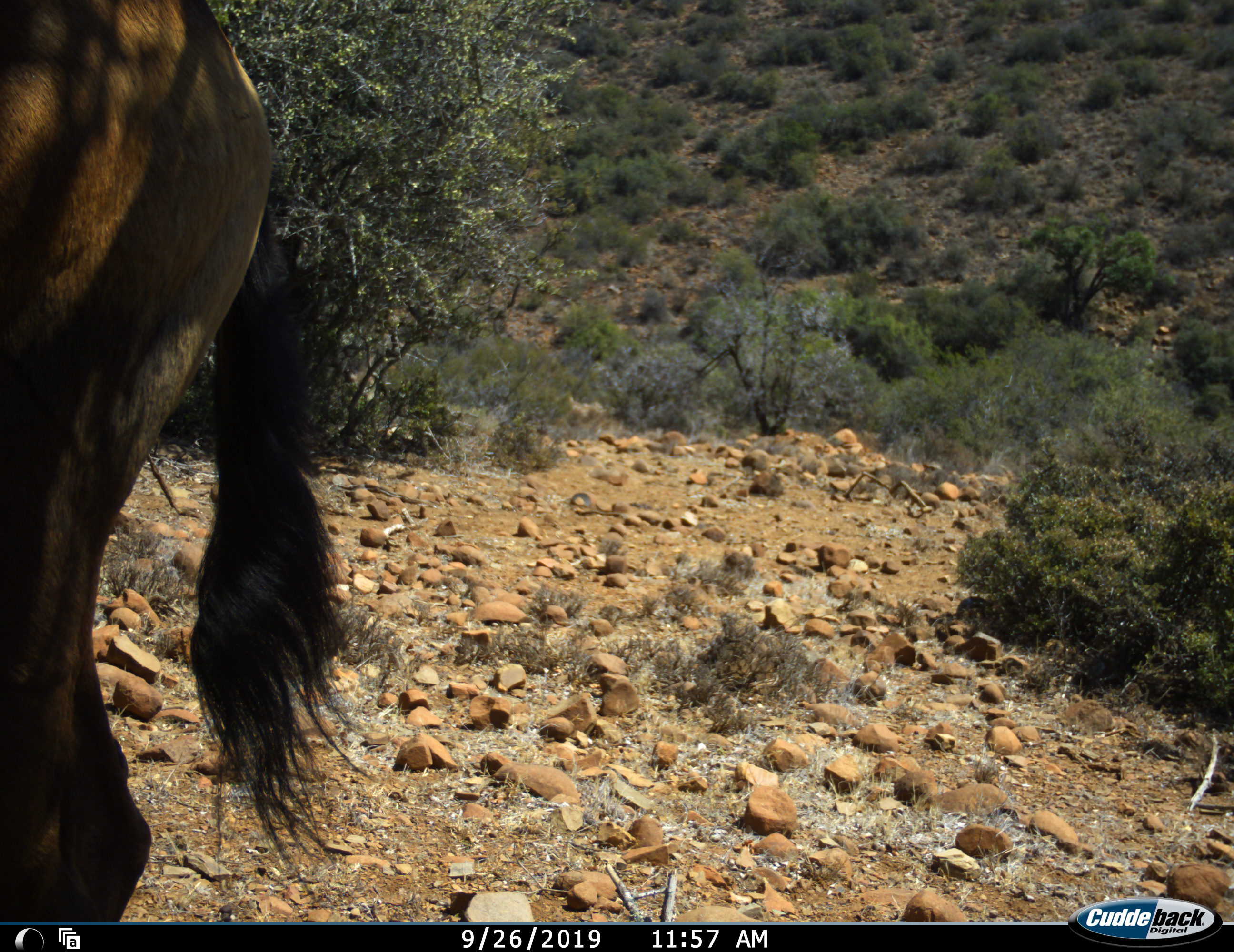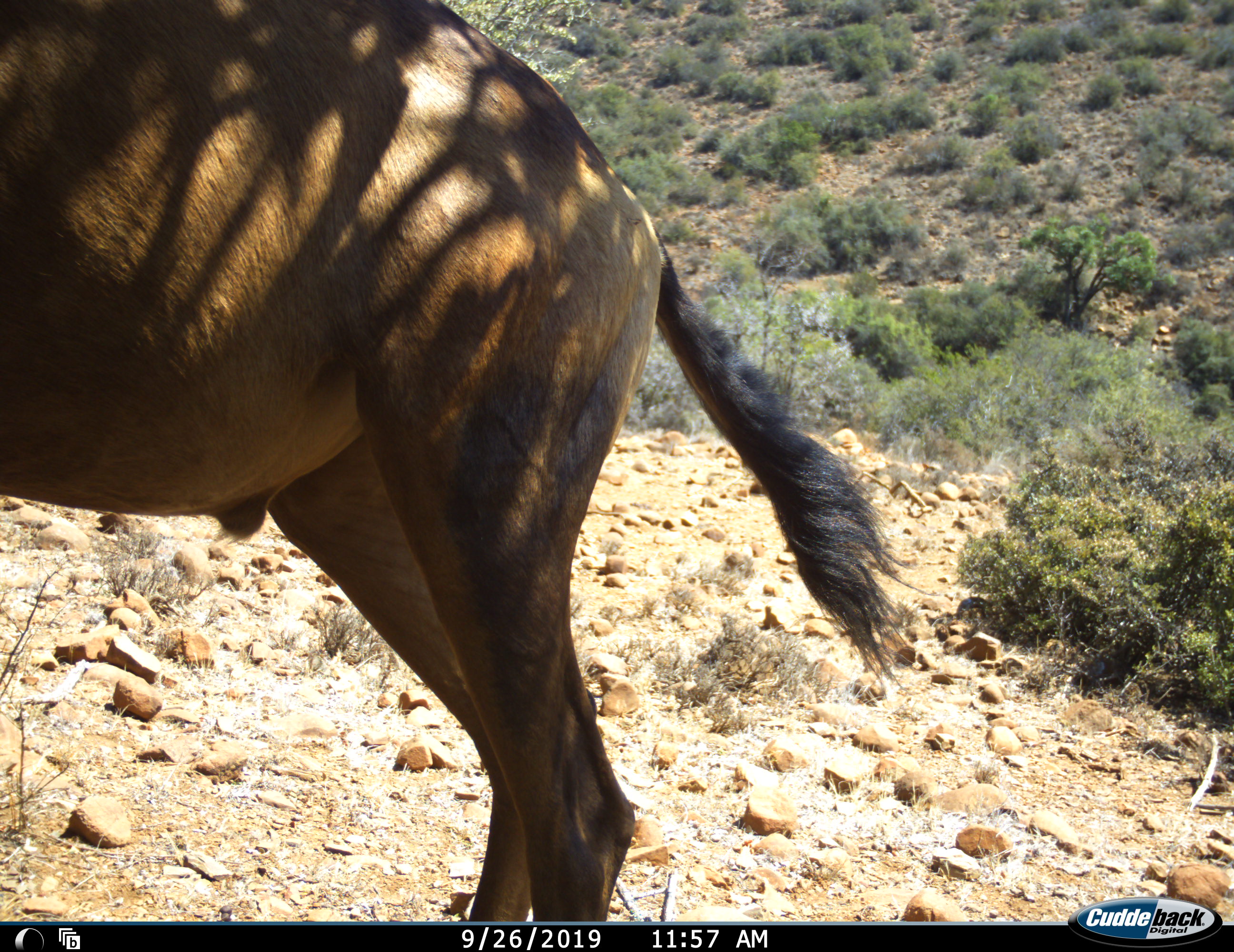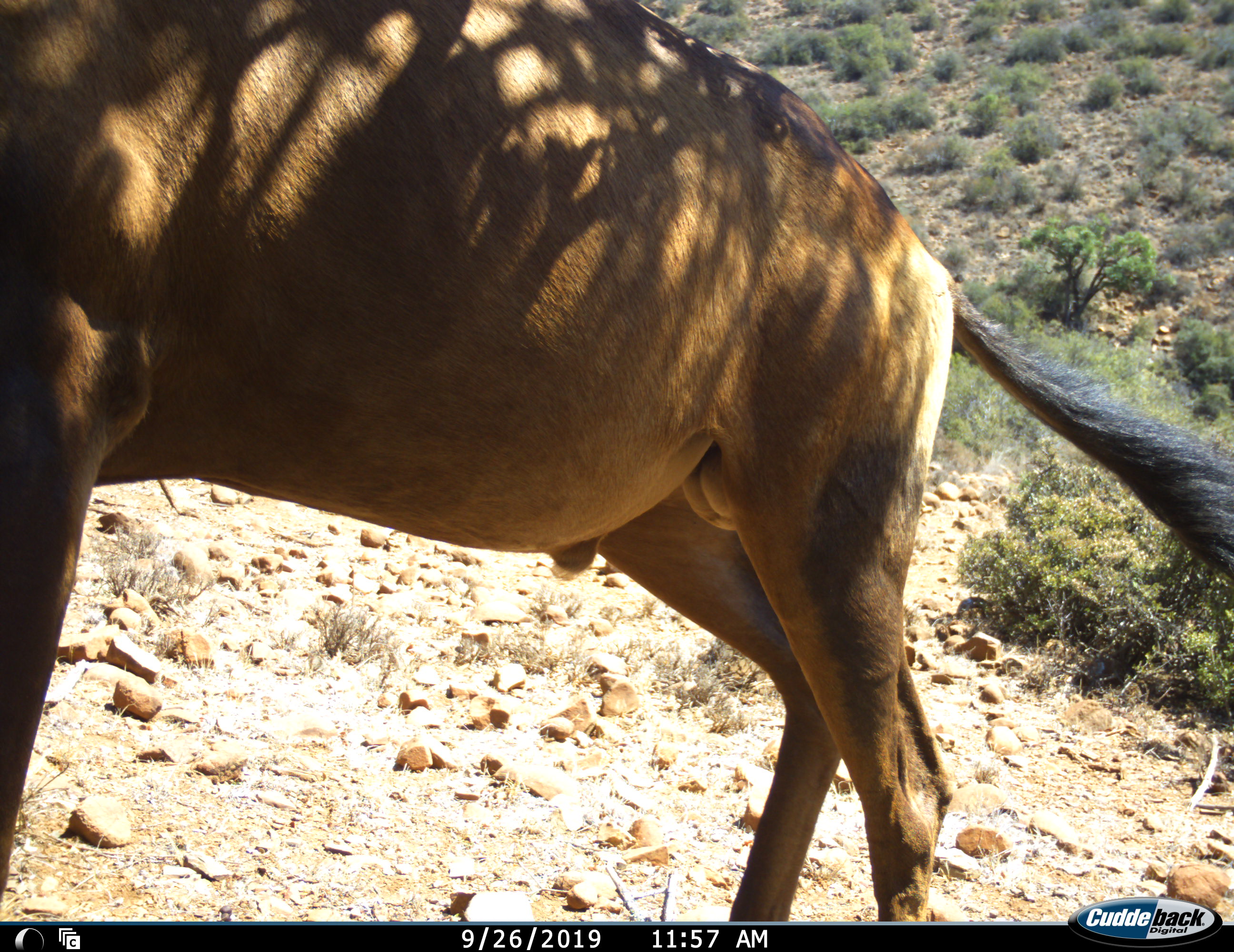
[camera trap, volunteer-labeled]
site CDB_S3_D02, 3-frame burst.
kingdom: Animalia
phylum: Chordata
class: Mammalia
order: Artiodactyla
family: Bovidae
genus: Alcelaphus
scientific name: Alcelaphus buselaphus caama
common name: red hartebeest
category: hartebeestred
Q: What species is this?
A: Hartebeestred (red hartebeest) (Alcelaphus buselaphus caama).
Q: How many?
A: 1.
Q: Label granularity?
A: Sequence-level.